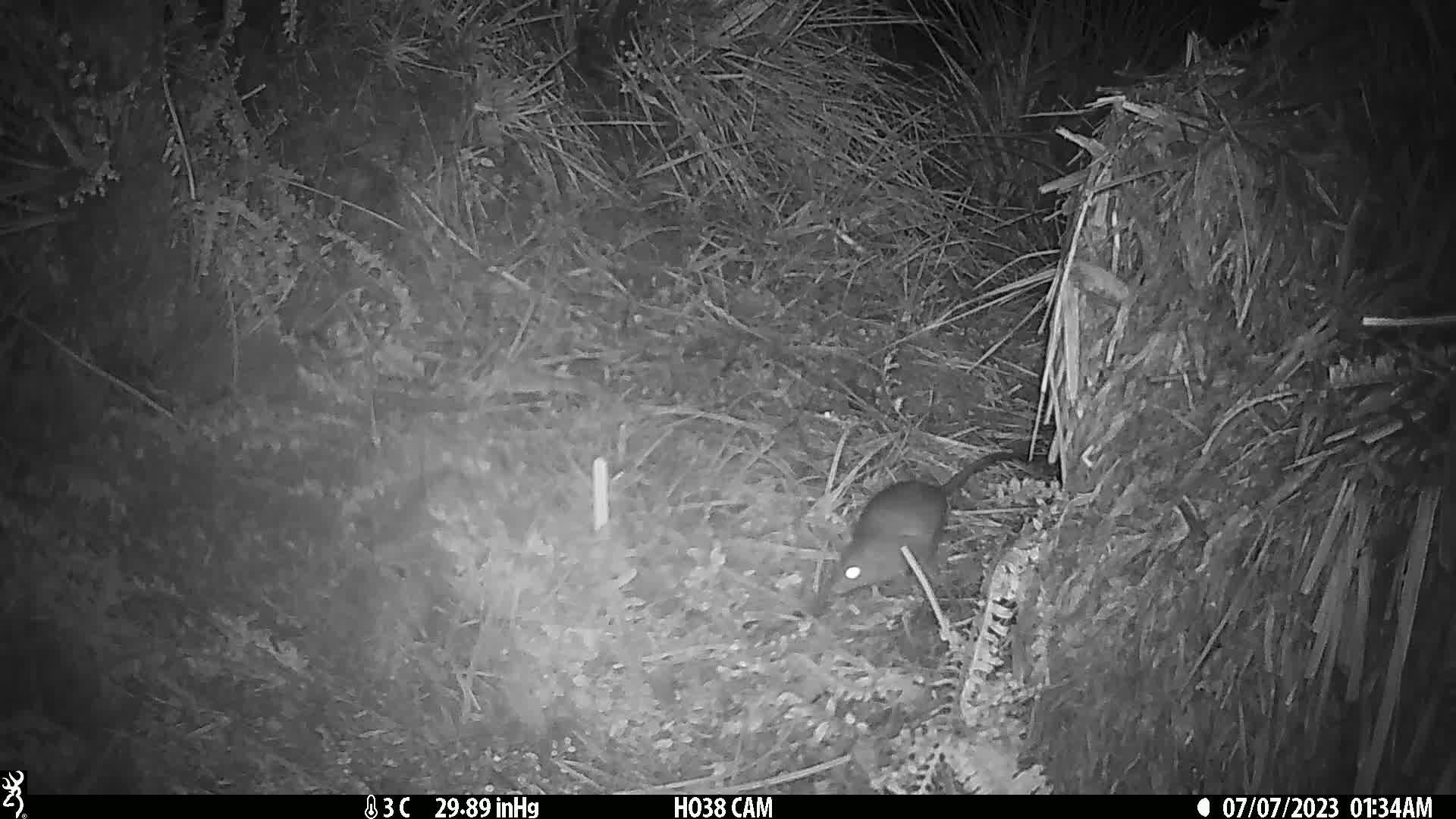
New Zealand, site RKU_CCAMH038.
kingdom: Animalia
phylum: Chordata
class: Mammalia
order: Rodentia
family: Muridae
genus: Rattus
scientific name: Rattus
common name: rat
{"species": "rat (Rattus)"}